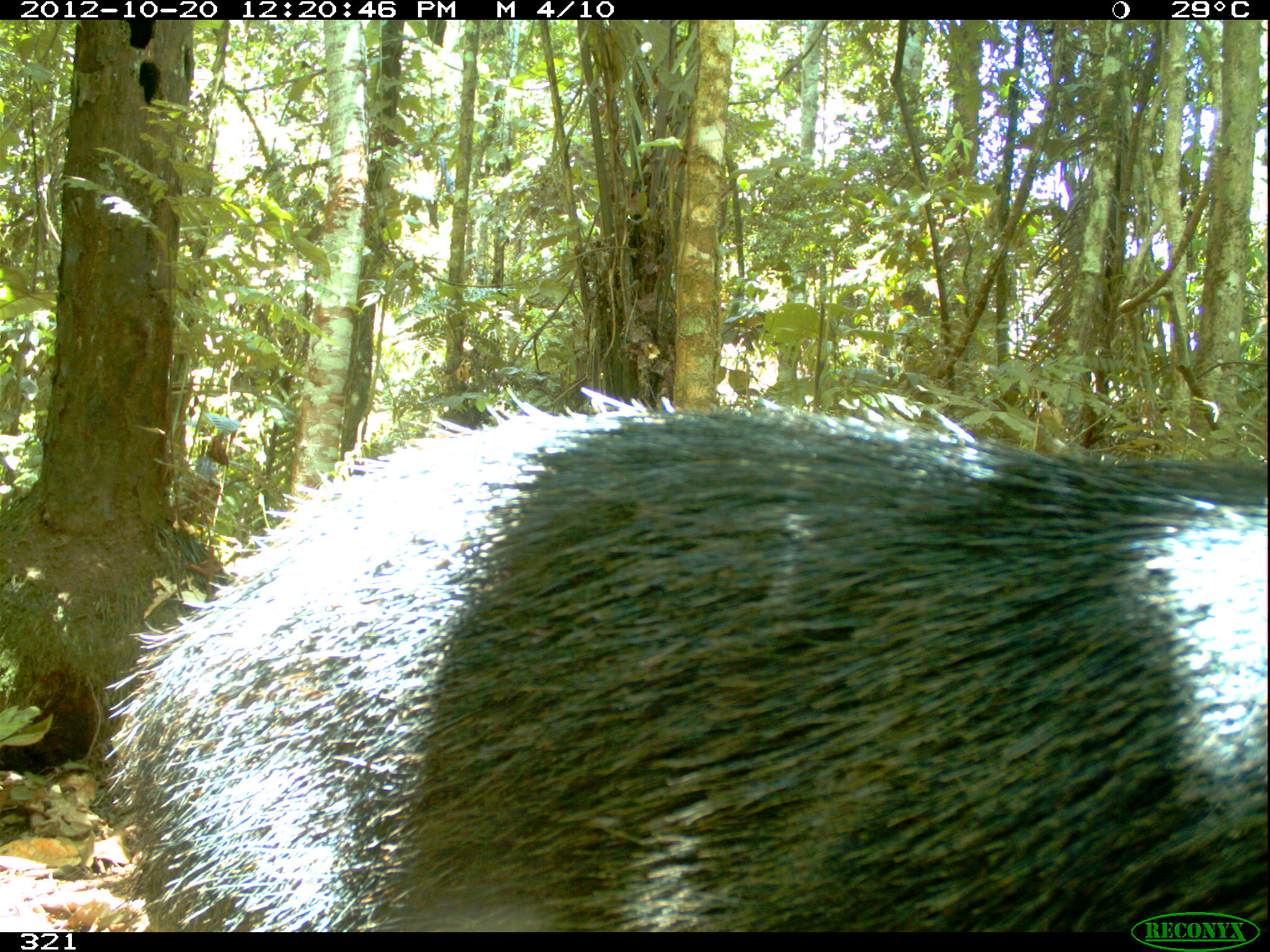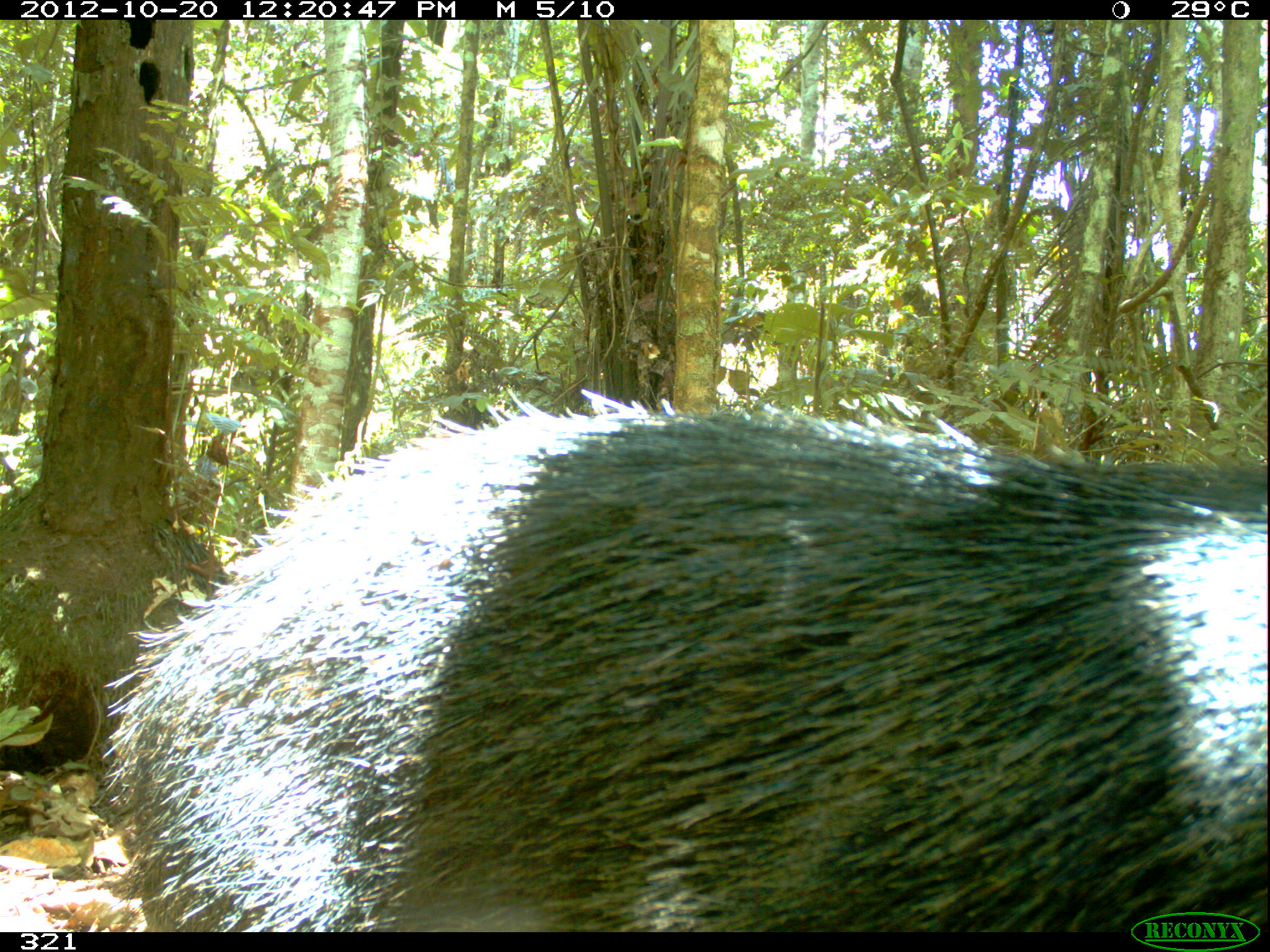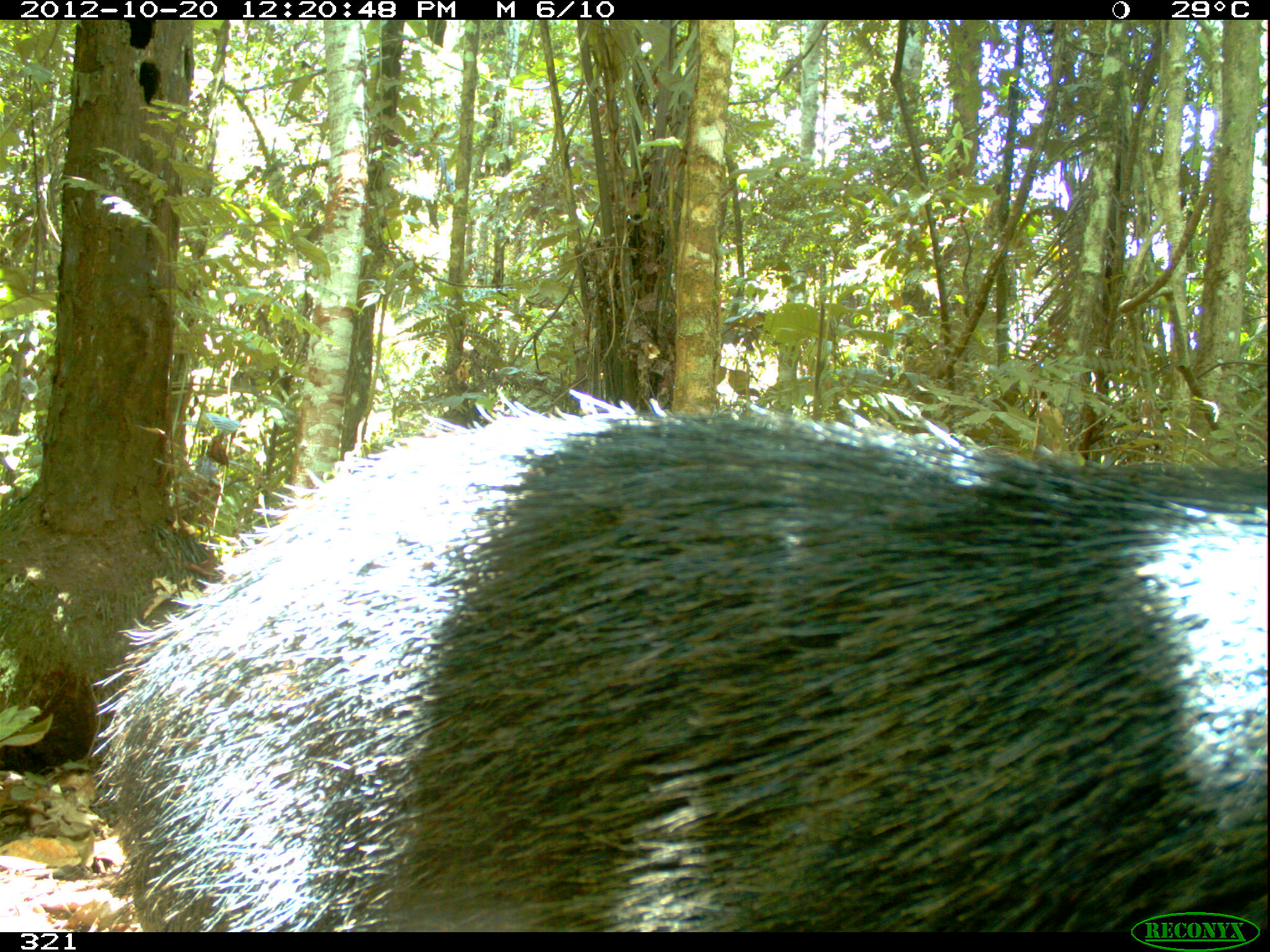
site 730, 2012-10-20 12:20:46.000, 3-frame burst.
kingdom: Animalia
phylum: Chordata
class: Mammalia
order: Artiodactyla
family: Tayassuidae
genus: Tayassu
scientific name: Tayassu pecari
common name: white-lipped peccary